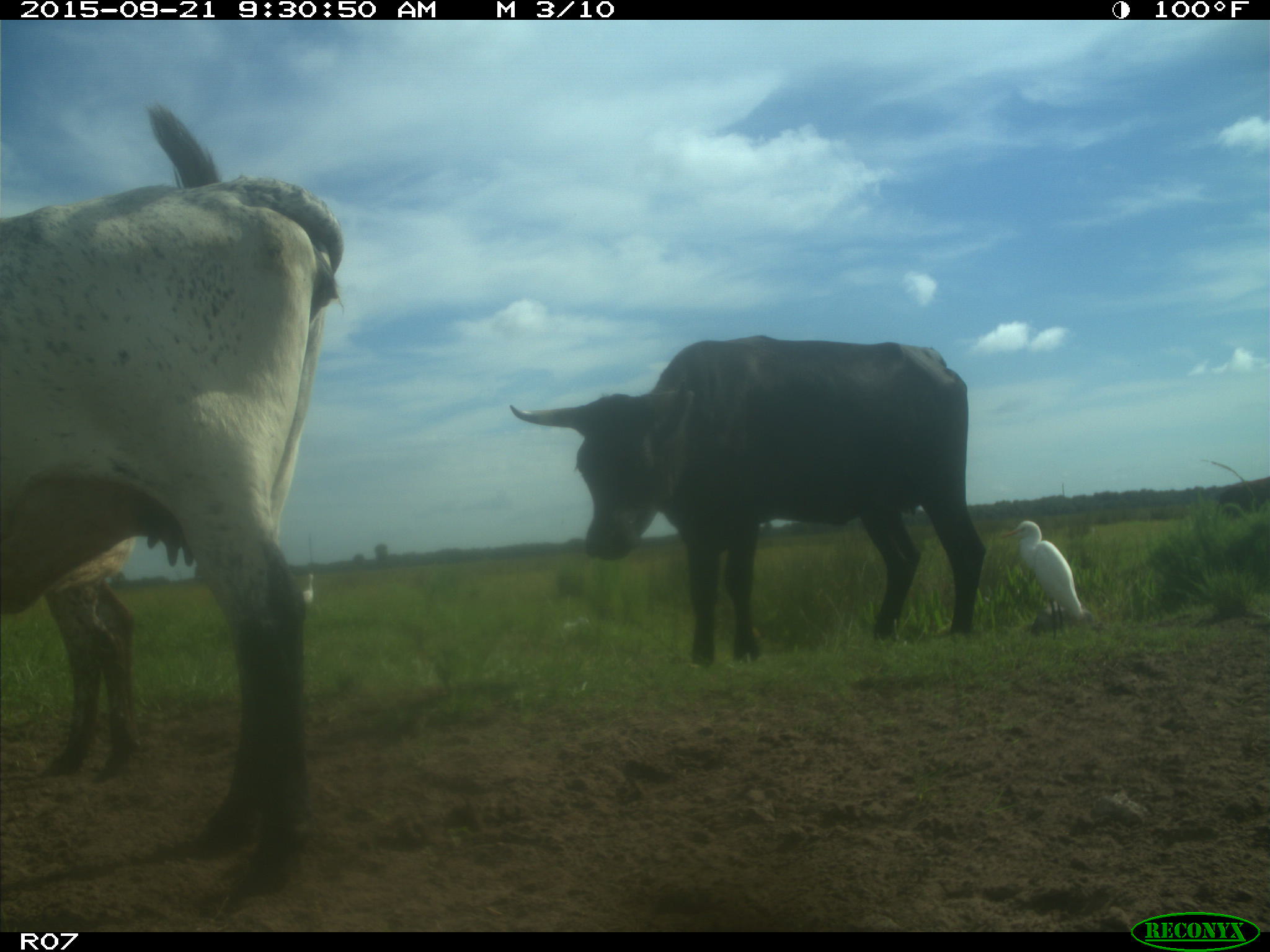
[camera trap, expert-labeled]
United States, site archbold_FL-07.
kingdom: Animalia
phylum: Chordata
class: Mammalia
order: Artiodactyla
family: Bovidae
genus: Bos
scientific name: Bos taurus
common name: domestic cow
Bos taurus (domestic cow).